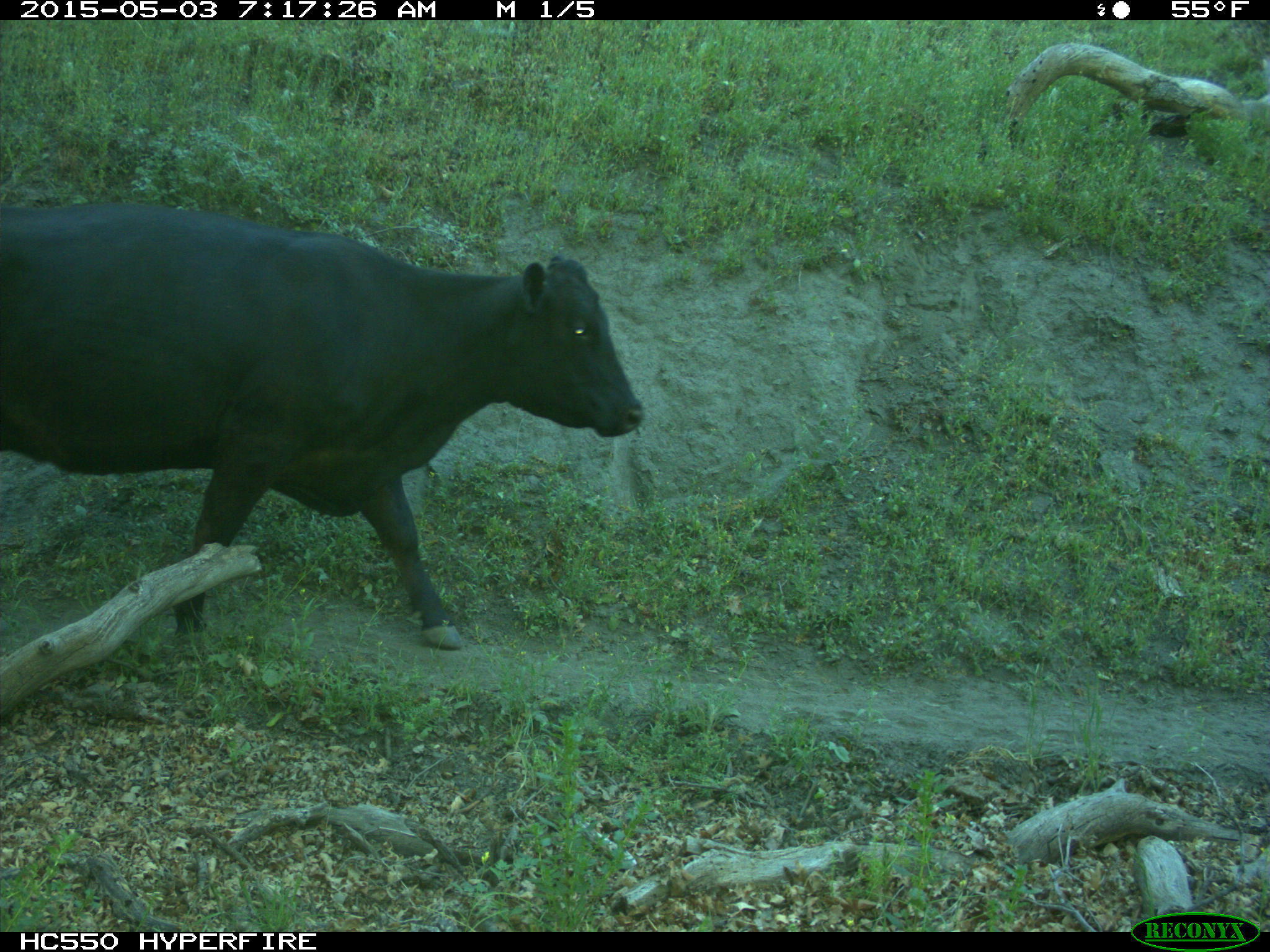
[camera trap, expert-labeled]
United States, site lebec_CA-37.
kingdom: Animalia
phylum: Chordata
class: Mammalia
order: Artiodactyla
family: Bovidae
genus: Bos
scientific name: Bos taurus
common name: domestic cow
Bos taurus (domestic cow).